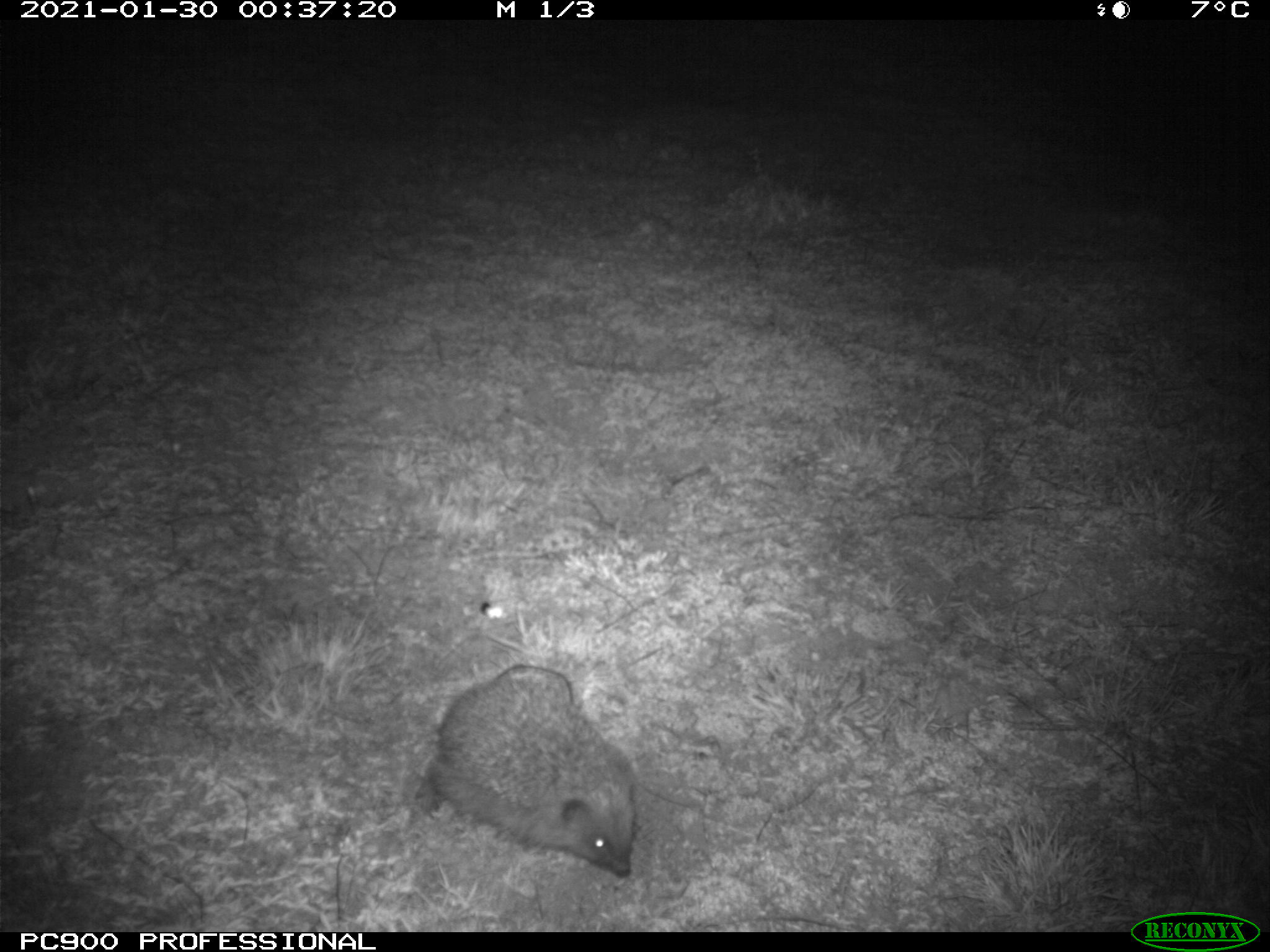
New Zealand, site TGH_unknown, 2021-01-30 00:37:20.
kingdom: Animalia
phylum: Chordata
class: Mammalia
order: Eulipotyphla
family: Erinaceidae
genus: Erinaceus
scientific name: Erinaceus europaeus europaeus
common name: european hedgehog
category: hedgehog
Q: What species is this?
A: Hedgehog (european hedgehog) (Erinaceus europaeus europaeus).